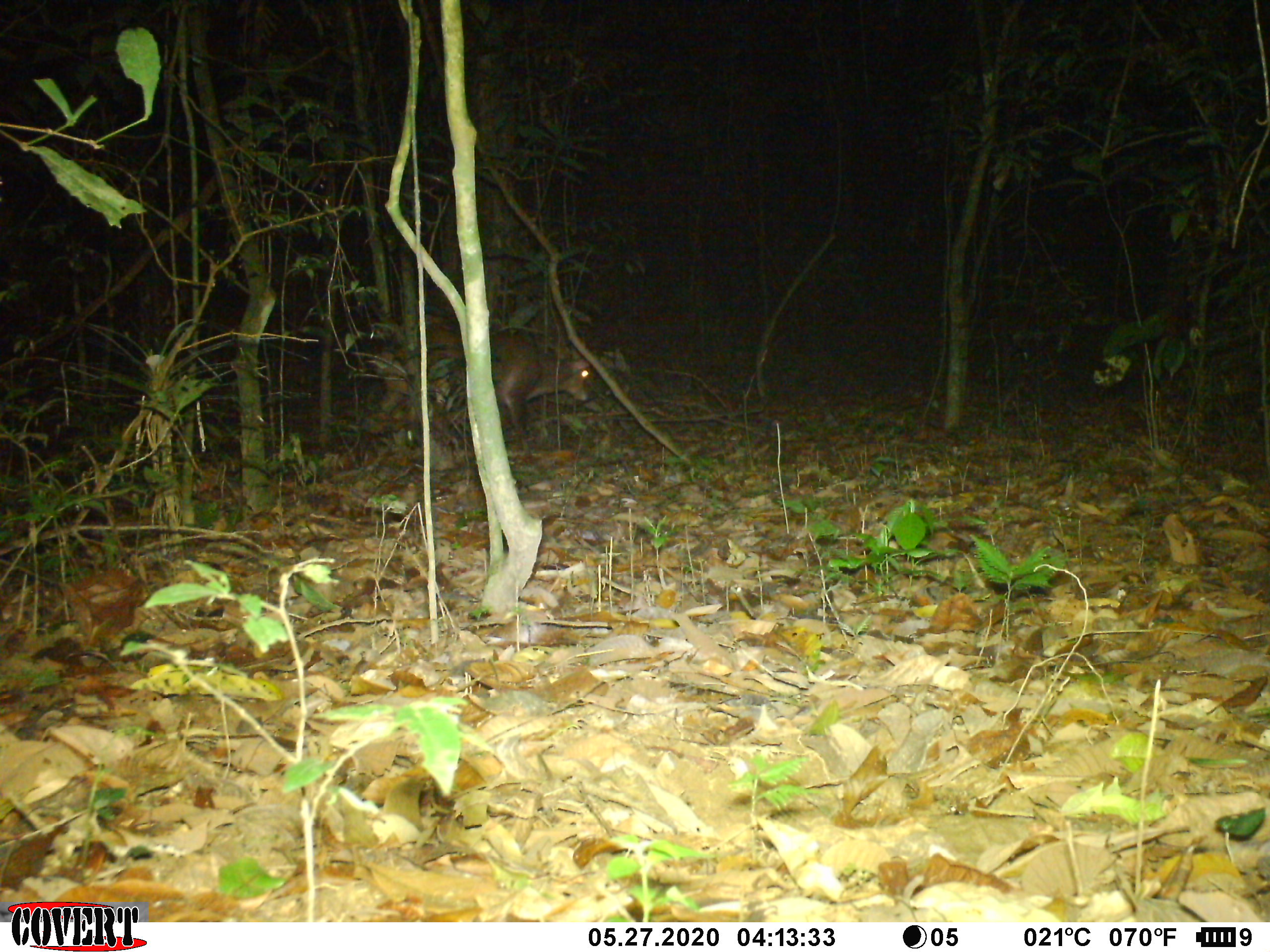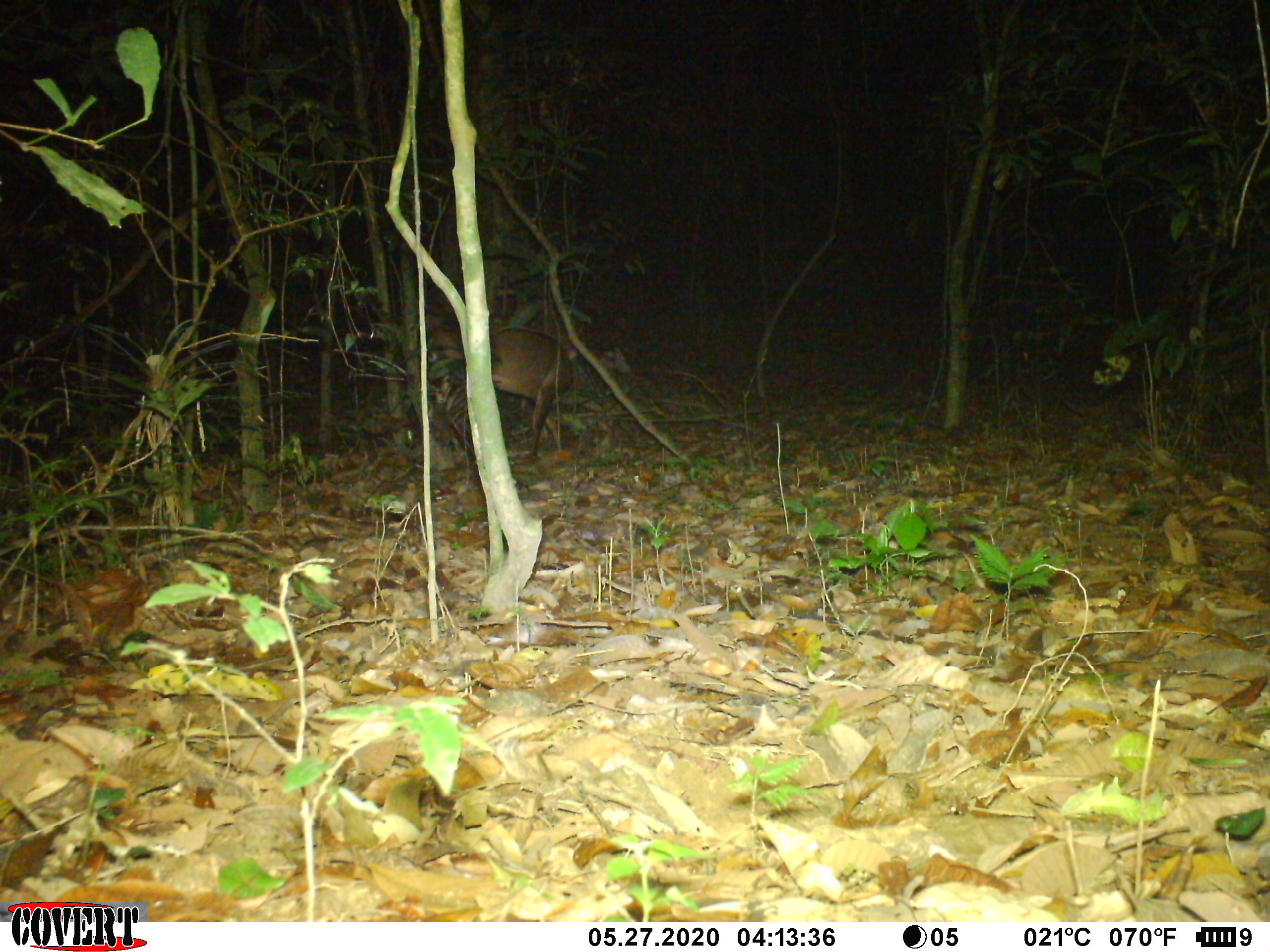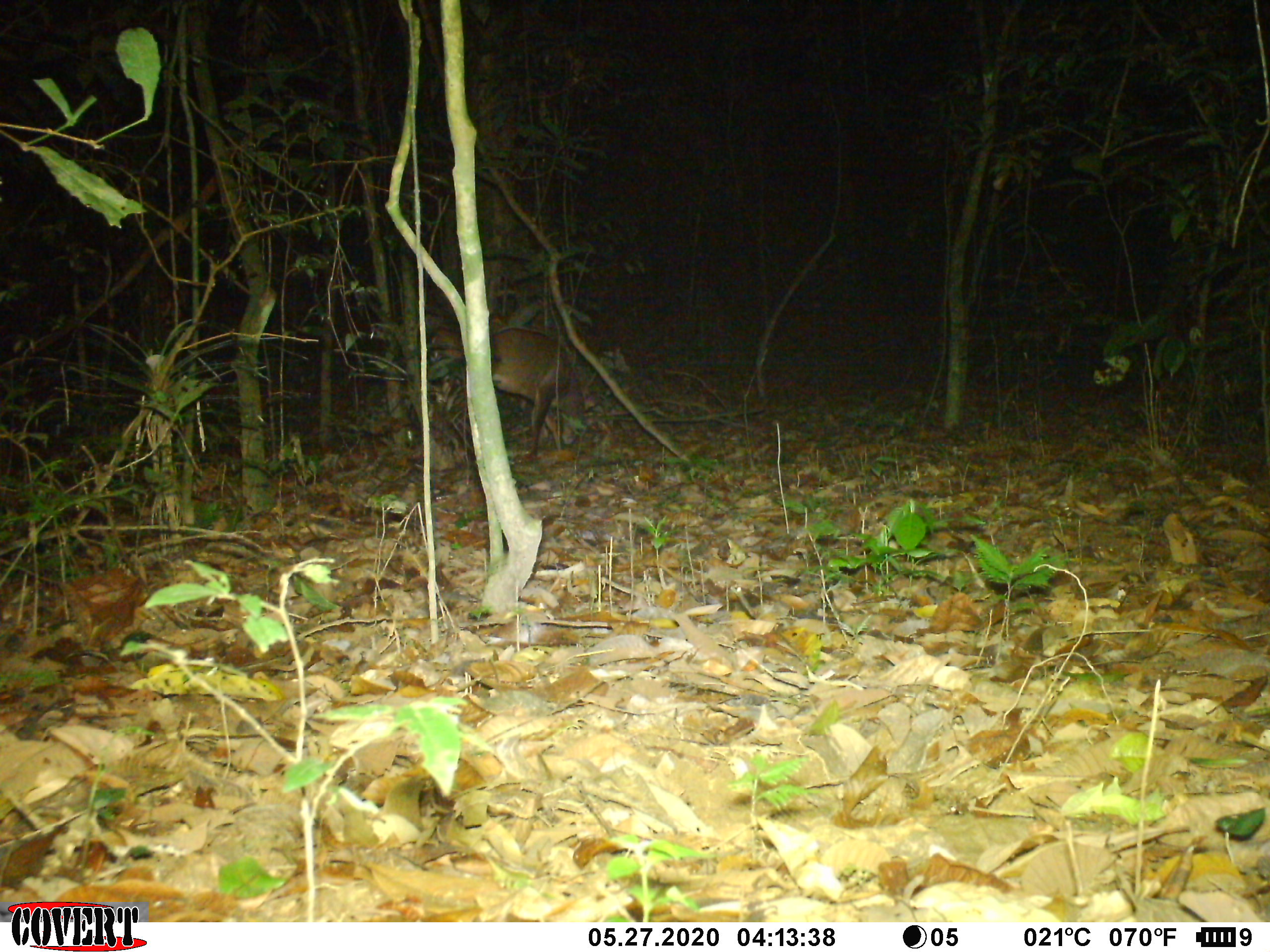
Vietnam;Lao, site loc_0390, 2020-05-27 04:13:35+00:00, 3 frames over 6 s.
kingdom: Animalia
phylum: Chordata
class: Mammalia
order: Artiodactyla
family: Cervidae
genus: Muntiacus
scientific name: Muntiacus vuquangensis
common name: large-antlered muntjac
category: large antlered muntjac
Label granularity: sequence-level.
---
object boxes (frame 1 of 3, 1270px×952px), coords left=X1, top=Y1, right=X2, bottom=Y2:
large antlered muntjac: left=346, top=315, right=593, bottom=467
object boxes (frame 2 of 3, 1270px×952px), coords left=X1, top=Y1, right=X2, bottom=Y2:
large antlered muntjac: left=426, top=323, right=577, bottom=460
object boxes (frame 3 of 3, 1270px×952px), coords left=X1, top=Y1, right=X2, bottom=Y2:
large antlered muntjac: left=426, top=314, right=585, bottom=462